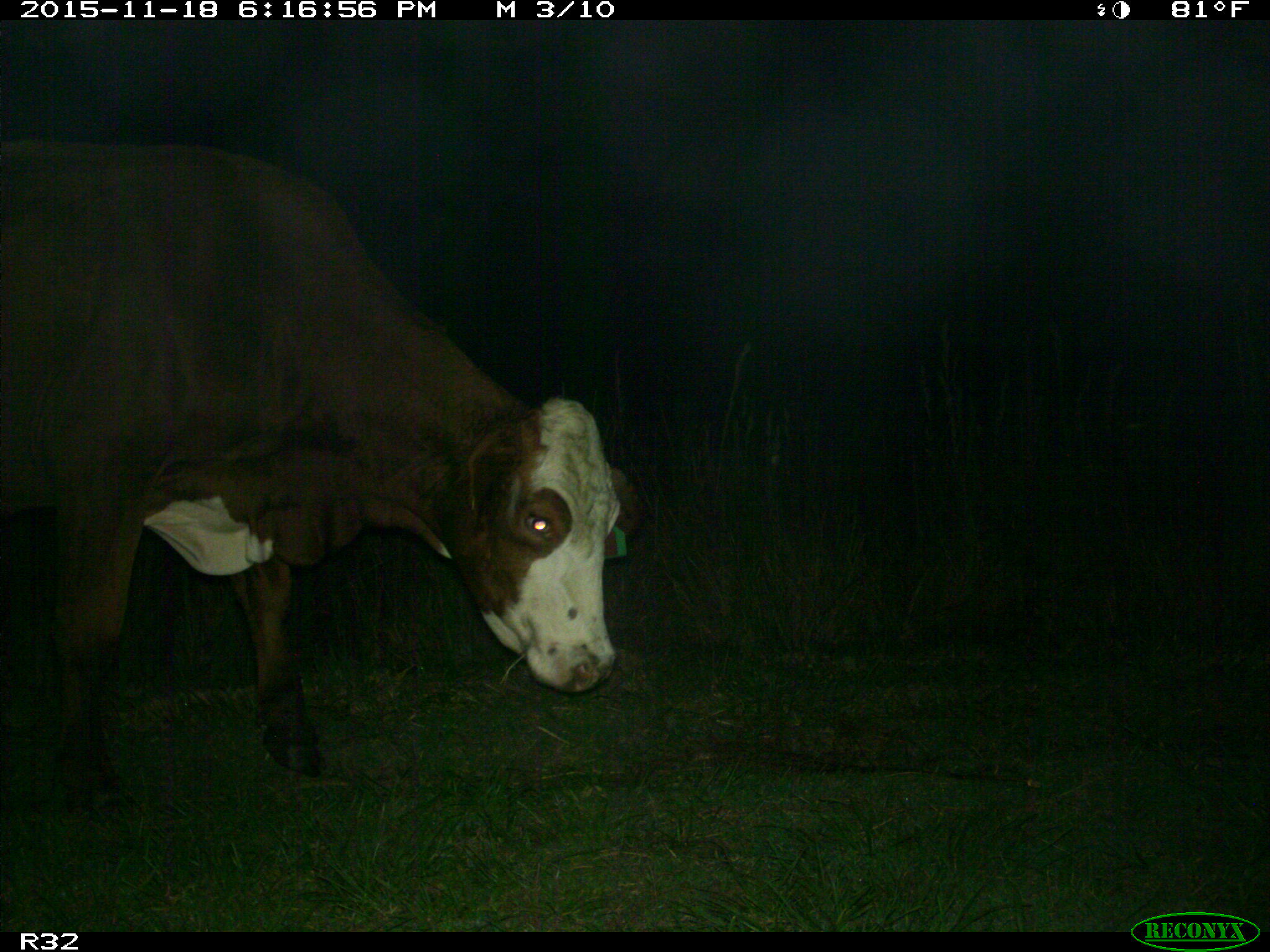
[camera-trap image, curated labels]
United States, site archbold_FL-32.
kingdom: Animalia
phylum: Chordata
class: Mammalia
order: Artiodactyla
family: Bovidae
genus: Bos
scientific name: Bos taurus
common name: domestic cow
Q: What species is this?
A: Bos taurus (domestic cow).